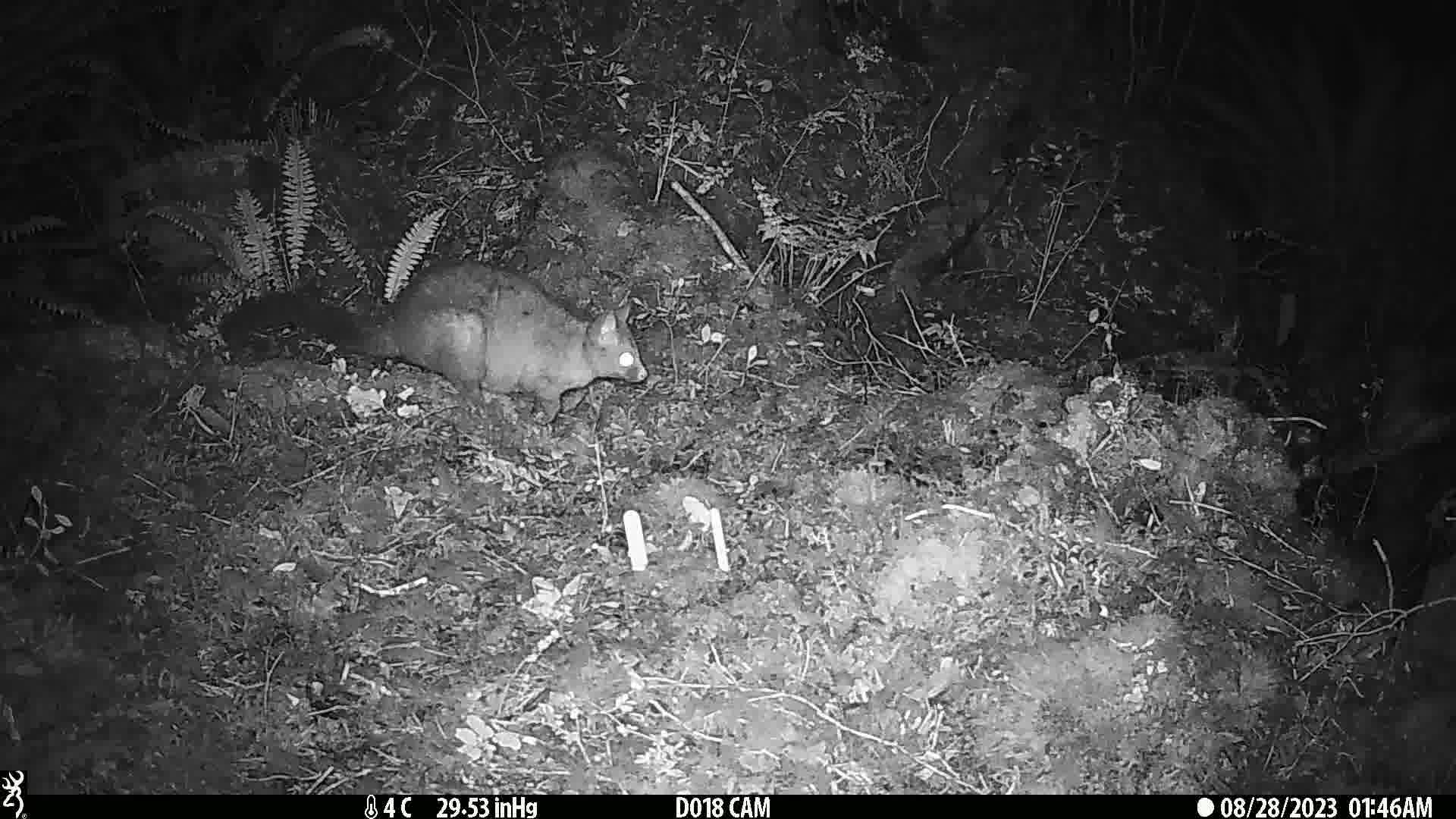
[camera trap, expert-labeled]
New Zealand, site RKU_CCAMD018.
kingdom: Animalia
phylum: Chordata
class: Mammalia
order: Diprotodontia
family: Phalangeridae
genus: Trichosurus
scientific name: Trichosurus vulpecula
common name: common brushtail possum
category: possum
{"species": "possum (common brushtail possum) (Trichosurus vulpecula)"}